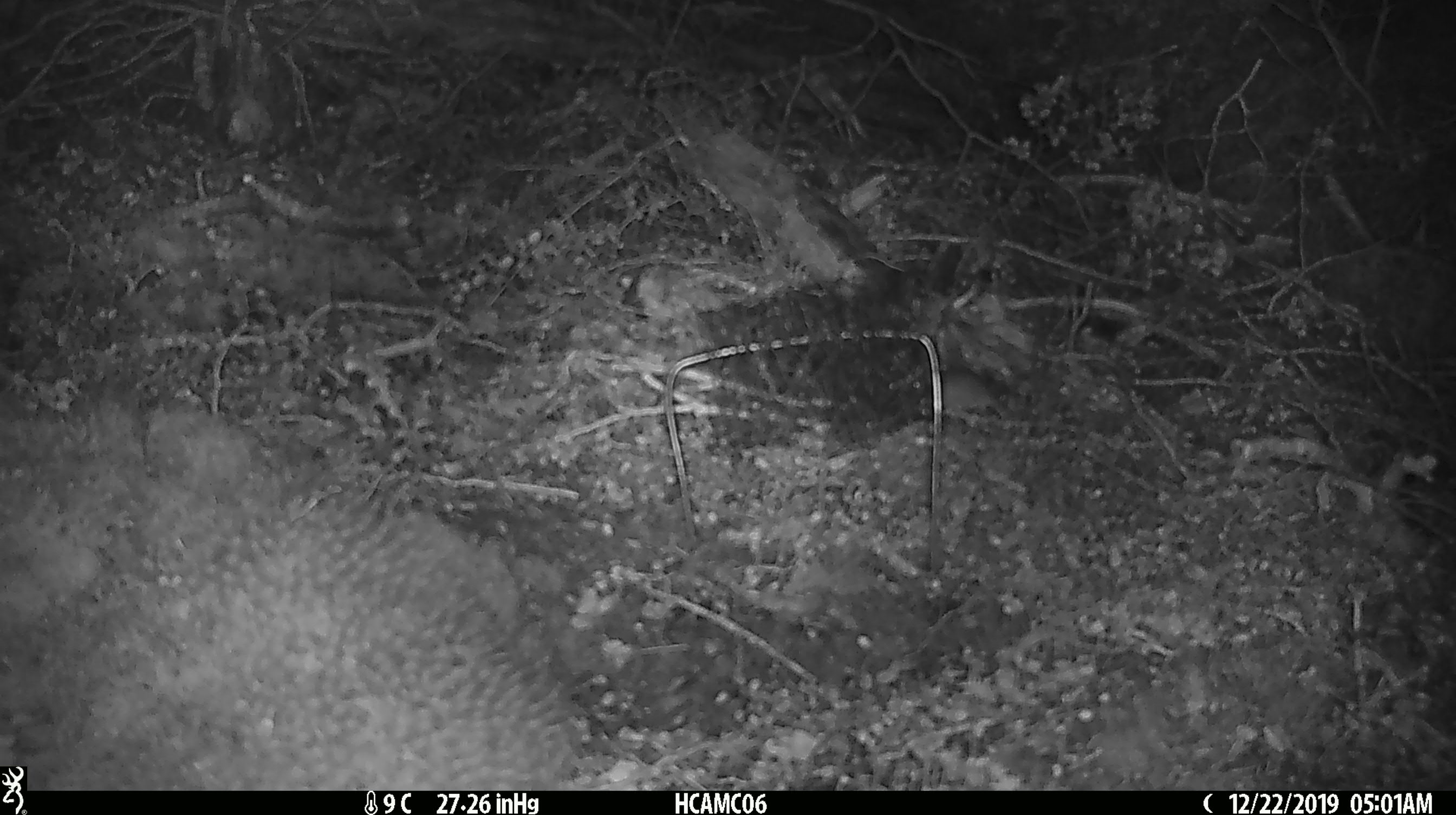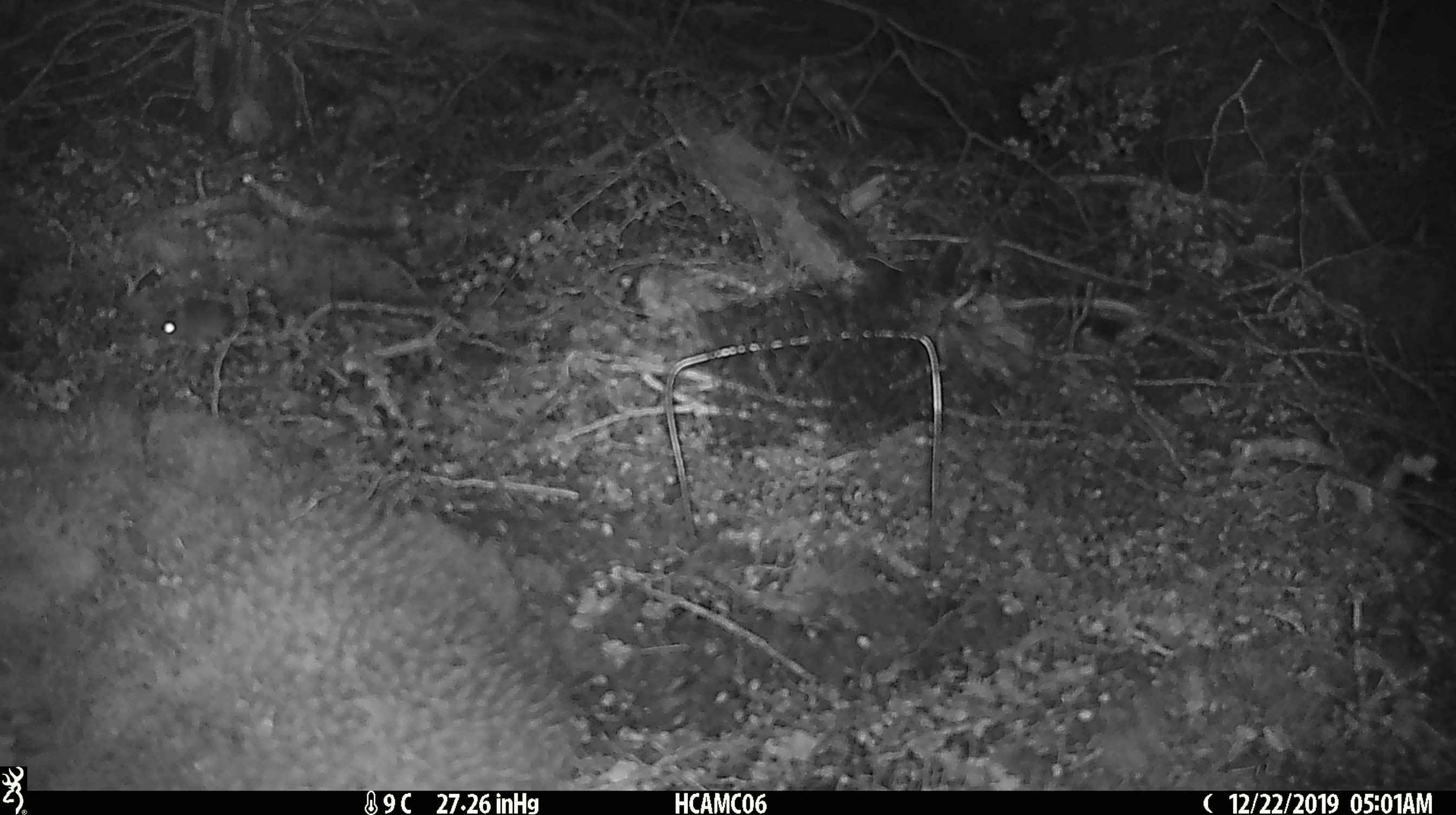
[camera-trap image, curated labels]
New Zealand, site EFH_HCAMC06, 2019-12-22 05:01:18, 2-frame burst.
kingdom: Animalia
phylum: Chordata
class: Mammalia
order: Rodentia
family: Muridae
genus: Mus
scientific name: Mus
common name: mouse